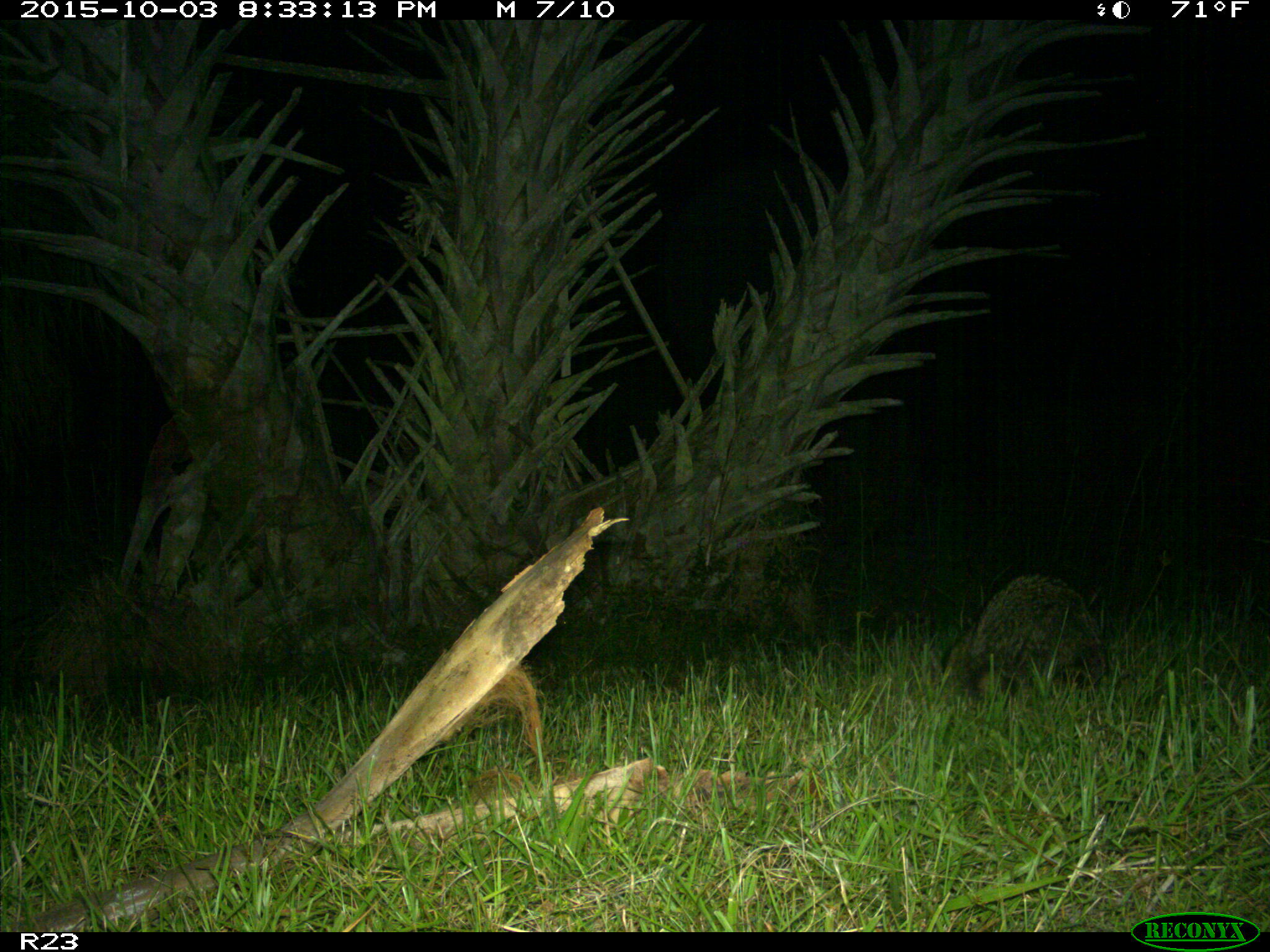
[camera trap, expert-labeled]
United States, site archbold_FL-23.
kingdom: Animalia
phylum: Chordata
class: Mammalia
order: Carnivora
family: Procyonidae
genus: Procyon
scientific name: Procyon lotor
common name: common raccoon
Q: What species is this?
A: Procyon lotor (common raccoon).